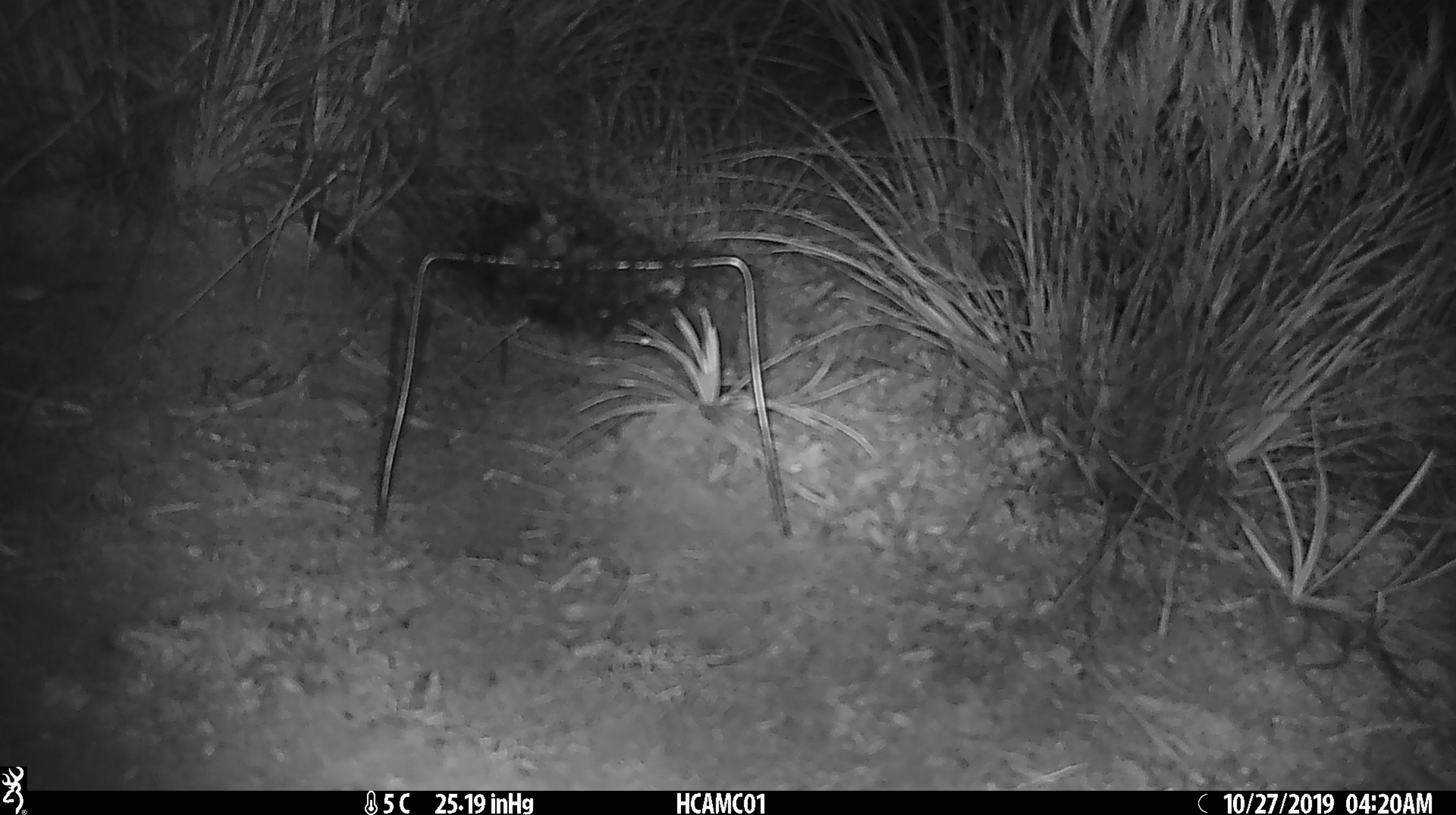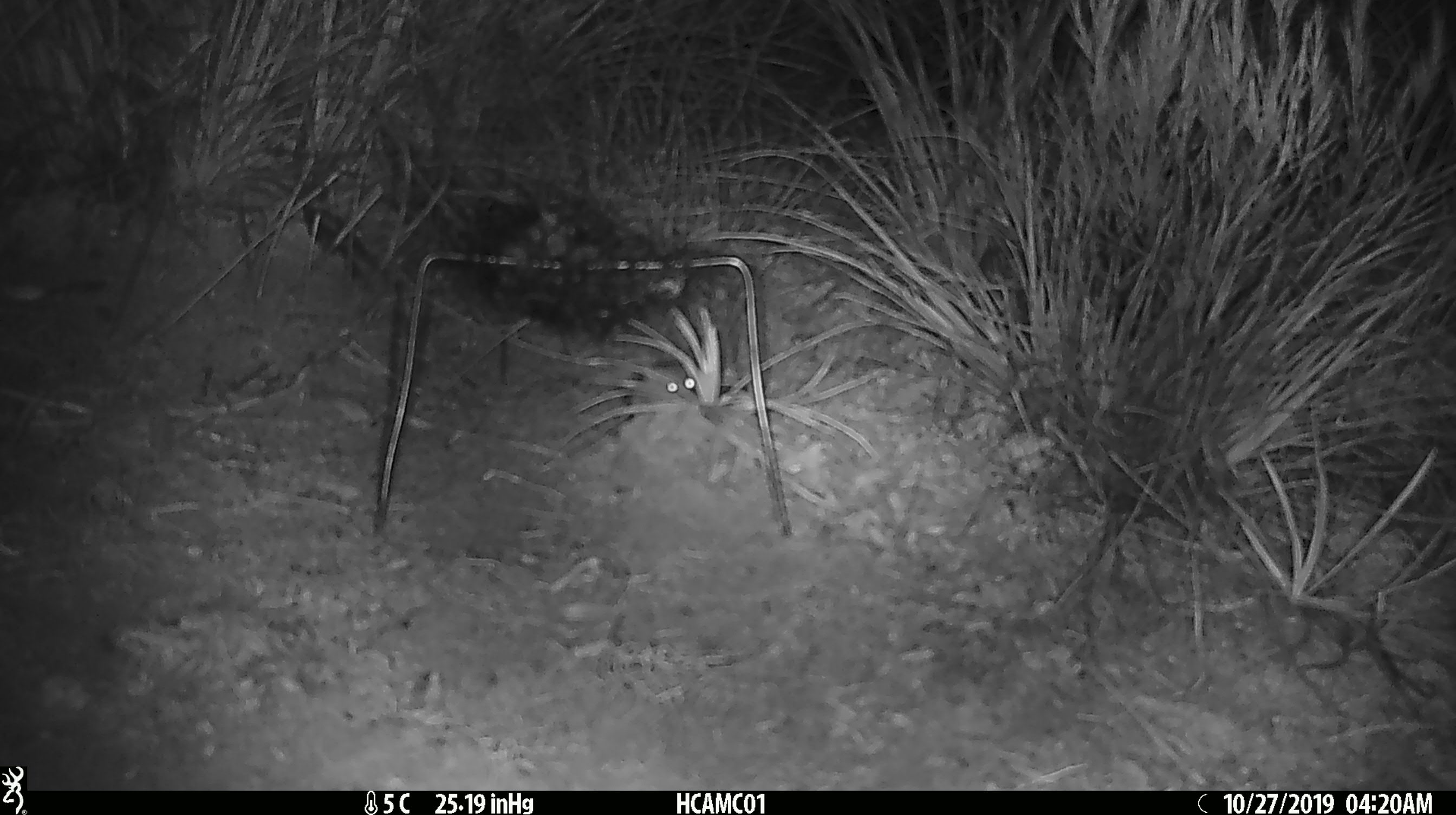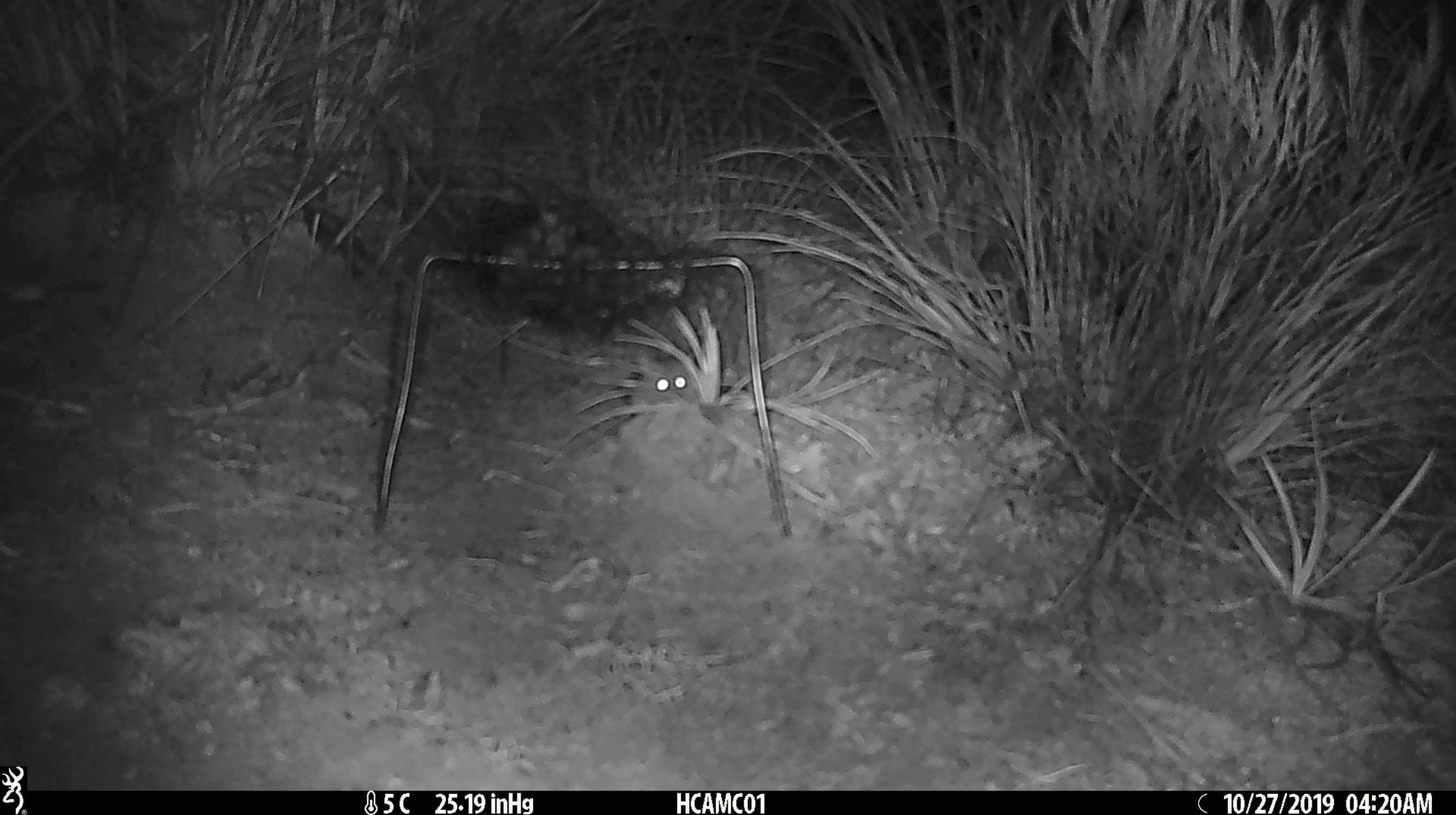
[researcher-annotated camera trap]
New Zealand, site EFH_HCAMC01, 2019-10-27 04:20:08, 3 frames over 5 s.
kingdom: Animalia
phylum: Chordata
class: Mammalia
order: Rodentia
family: Muridae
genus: Mus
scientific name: Mus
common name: mouse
Mouse (Mus).